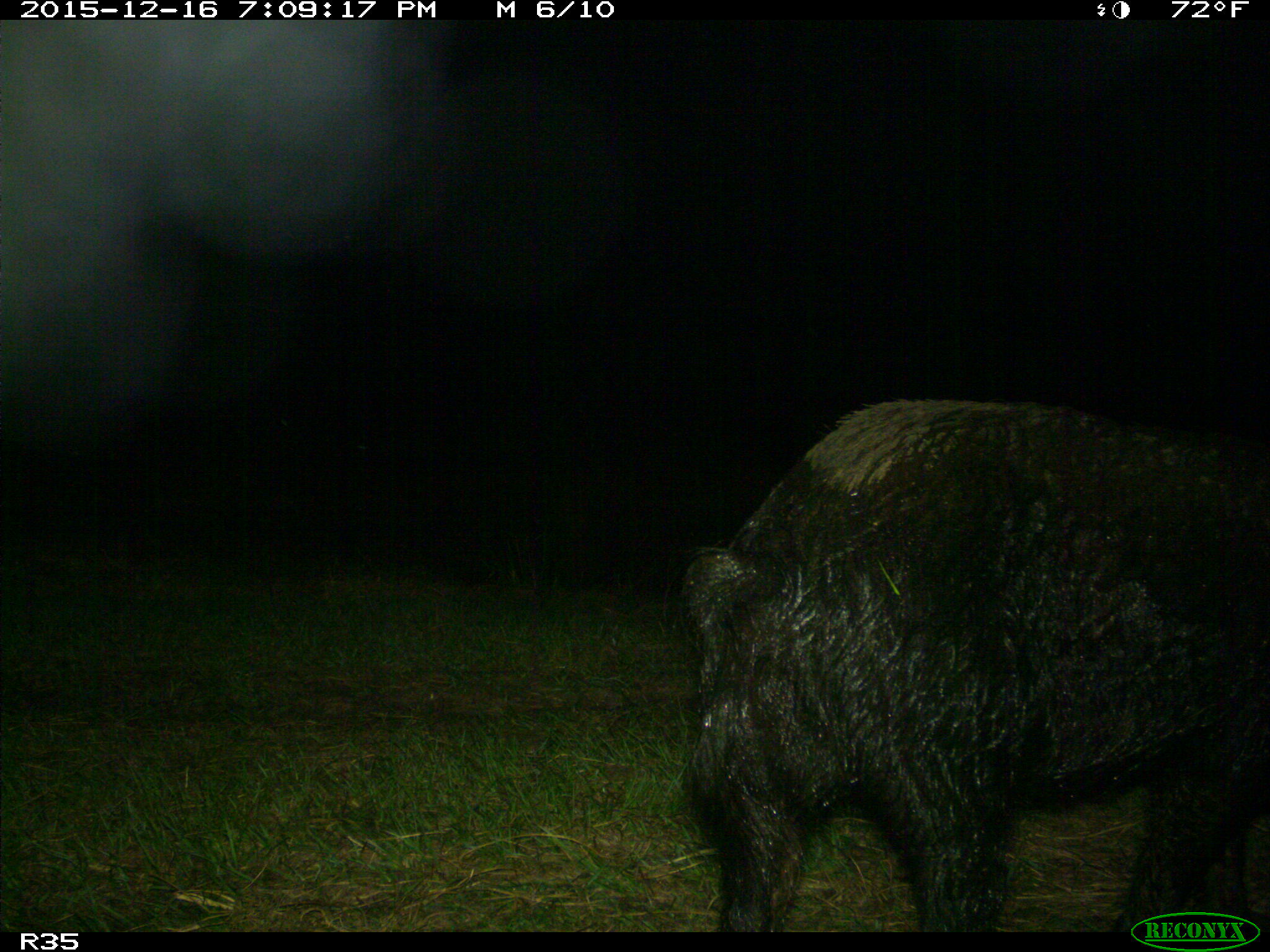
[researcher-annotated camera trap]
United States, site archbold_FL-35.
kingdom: Animalia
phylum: Chordata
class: Mammalia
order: Artiodactyla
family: Suidae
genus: Sus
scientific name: Sus scrofa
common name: wild boar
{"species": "Sus scrofa (wild boar)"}